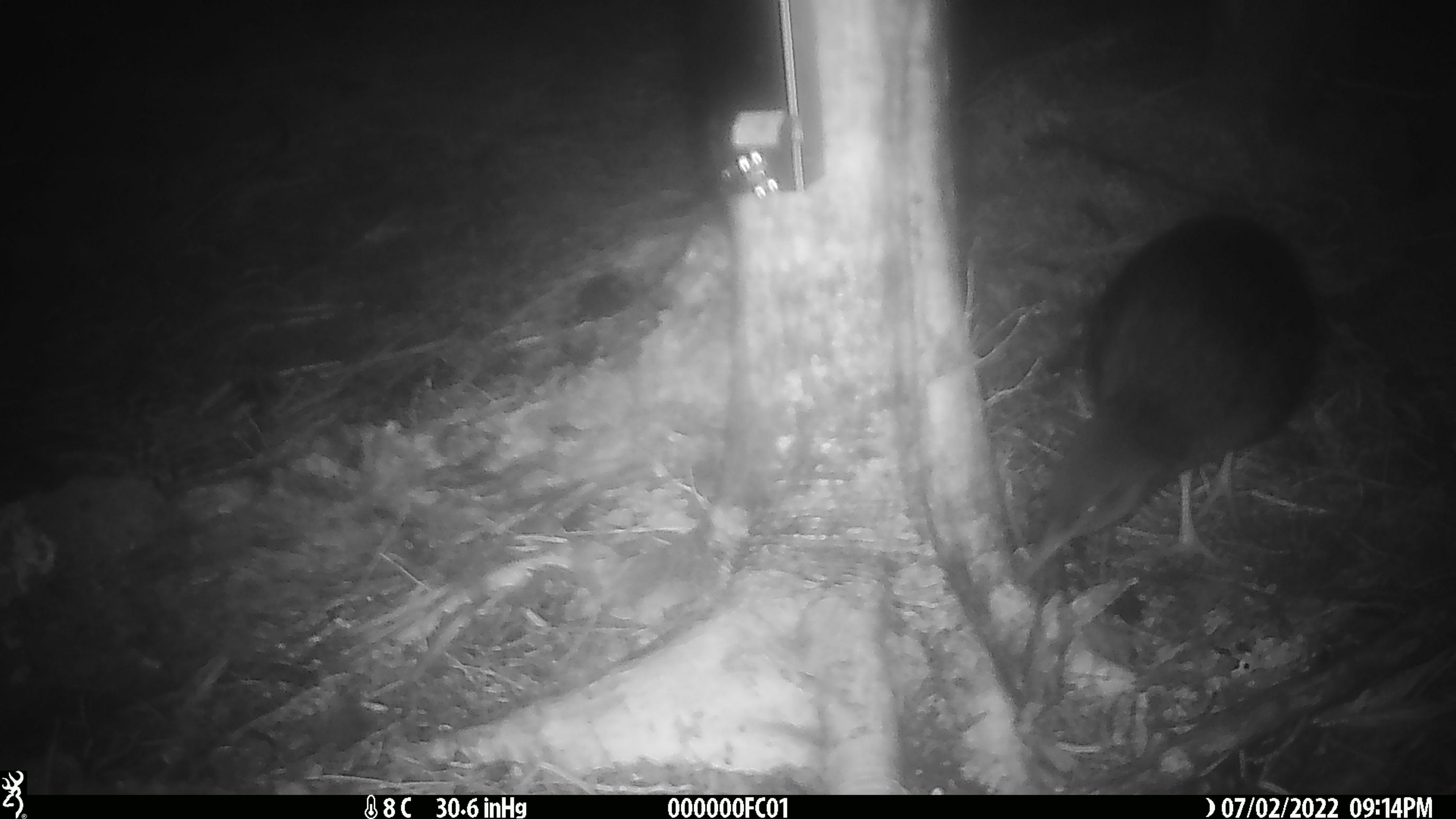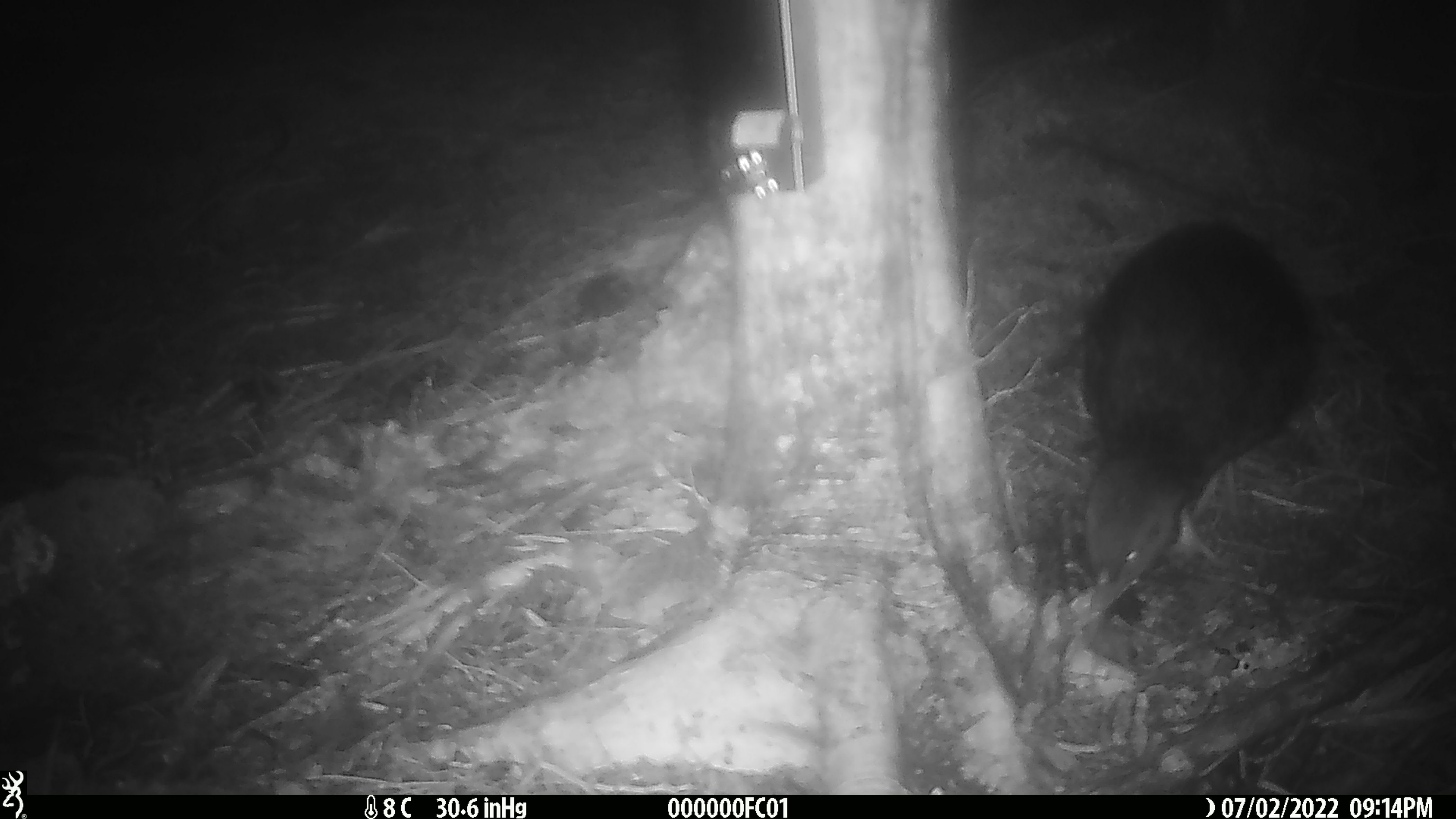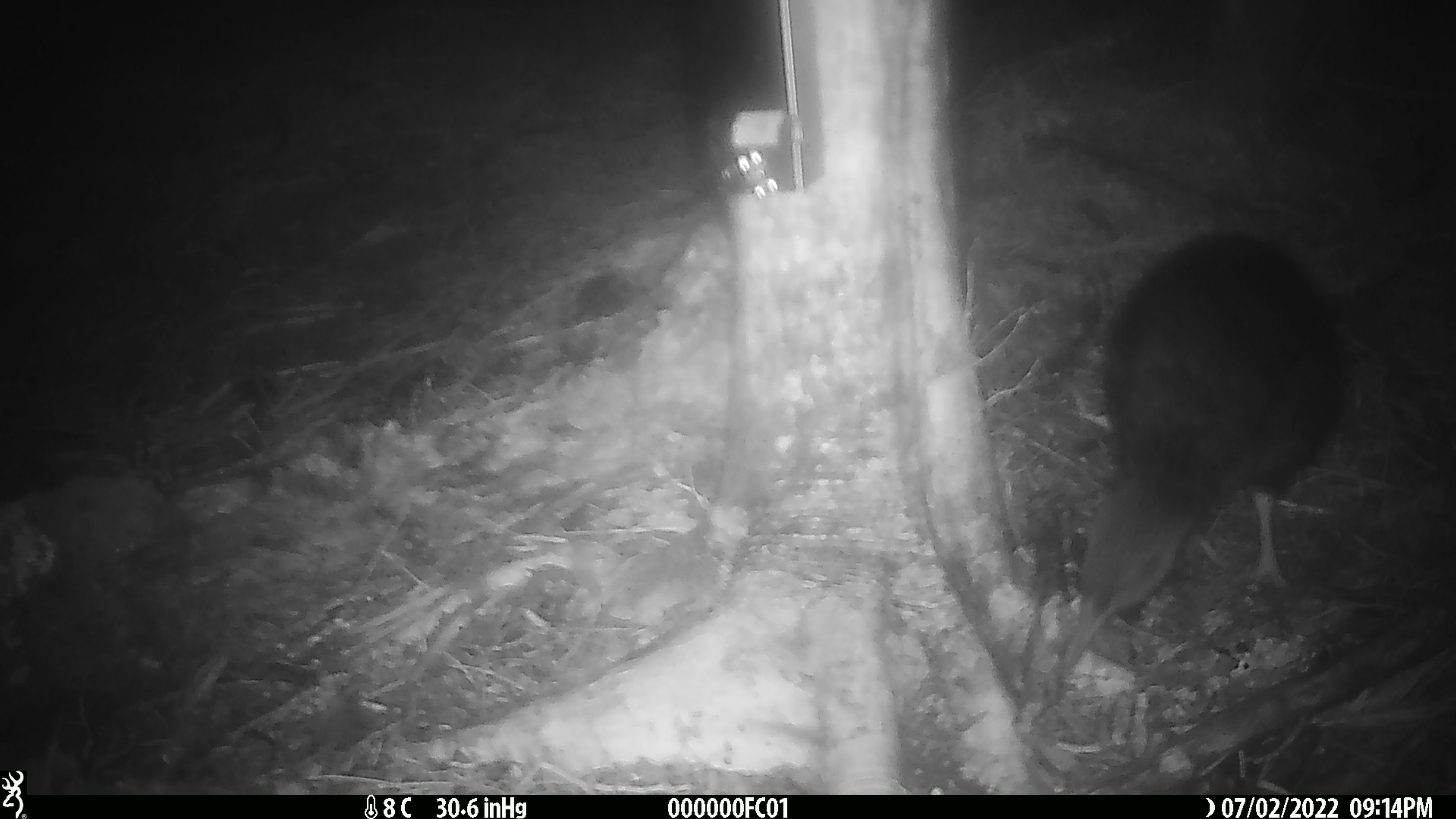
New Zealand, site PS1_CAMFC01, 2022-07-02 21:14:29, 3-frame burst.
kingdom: Animalia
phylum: Chordata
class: Aves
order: Gruiformes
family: Rallidae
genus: Gallirallus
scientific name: Gallirallus australis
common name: weka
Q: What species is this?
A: Weka (Gallirallus australis).